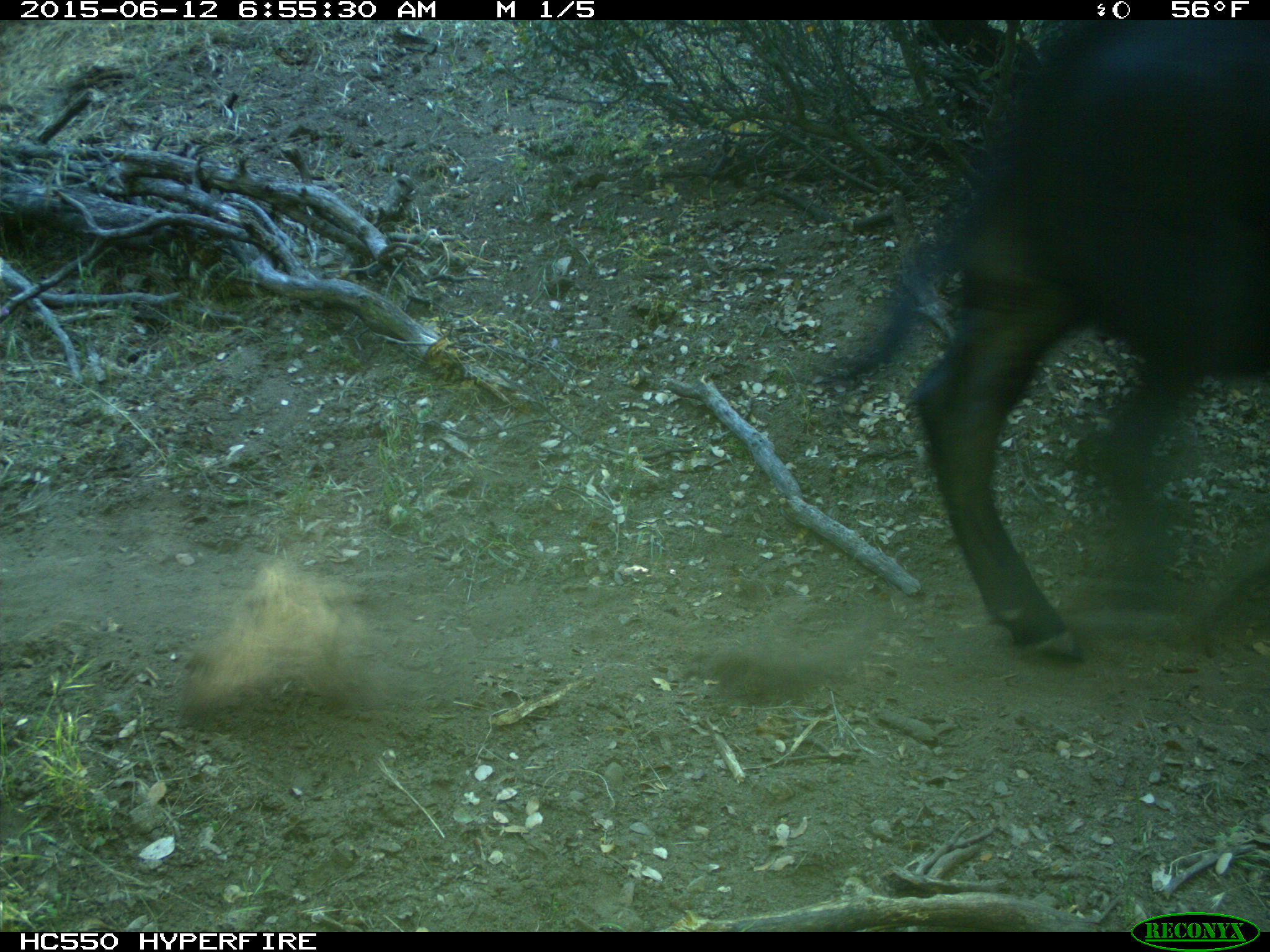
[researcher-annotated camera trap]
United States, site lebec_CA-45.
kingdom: Animalia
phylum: Chordata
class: Mammalia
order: Artiodactyla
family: Bovidae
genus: Bos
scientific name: Bos taurus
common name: domestic cow